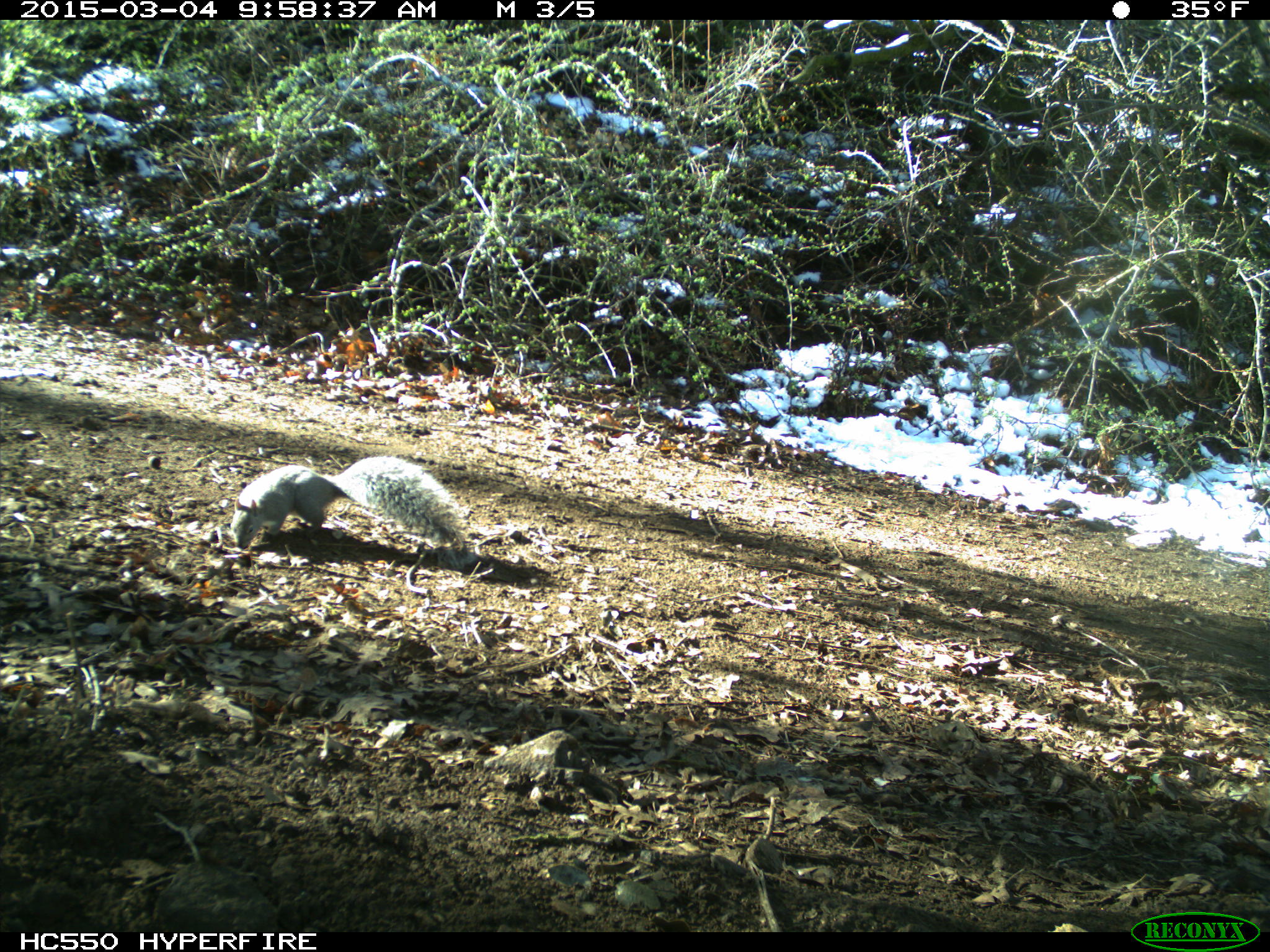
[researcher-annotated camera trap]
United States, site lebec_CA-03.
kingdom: Animalia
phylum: Chordata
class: Mammalia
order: Rodentia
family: Sciuridae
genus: Sciurus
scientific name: Sciurus carolinensis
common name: eastern gray squirrel